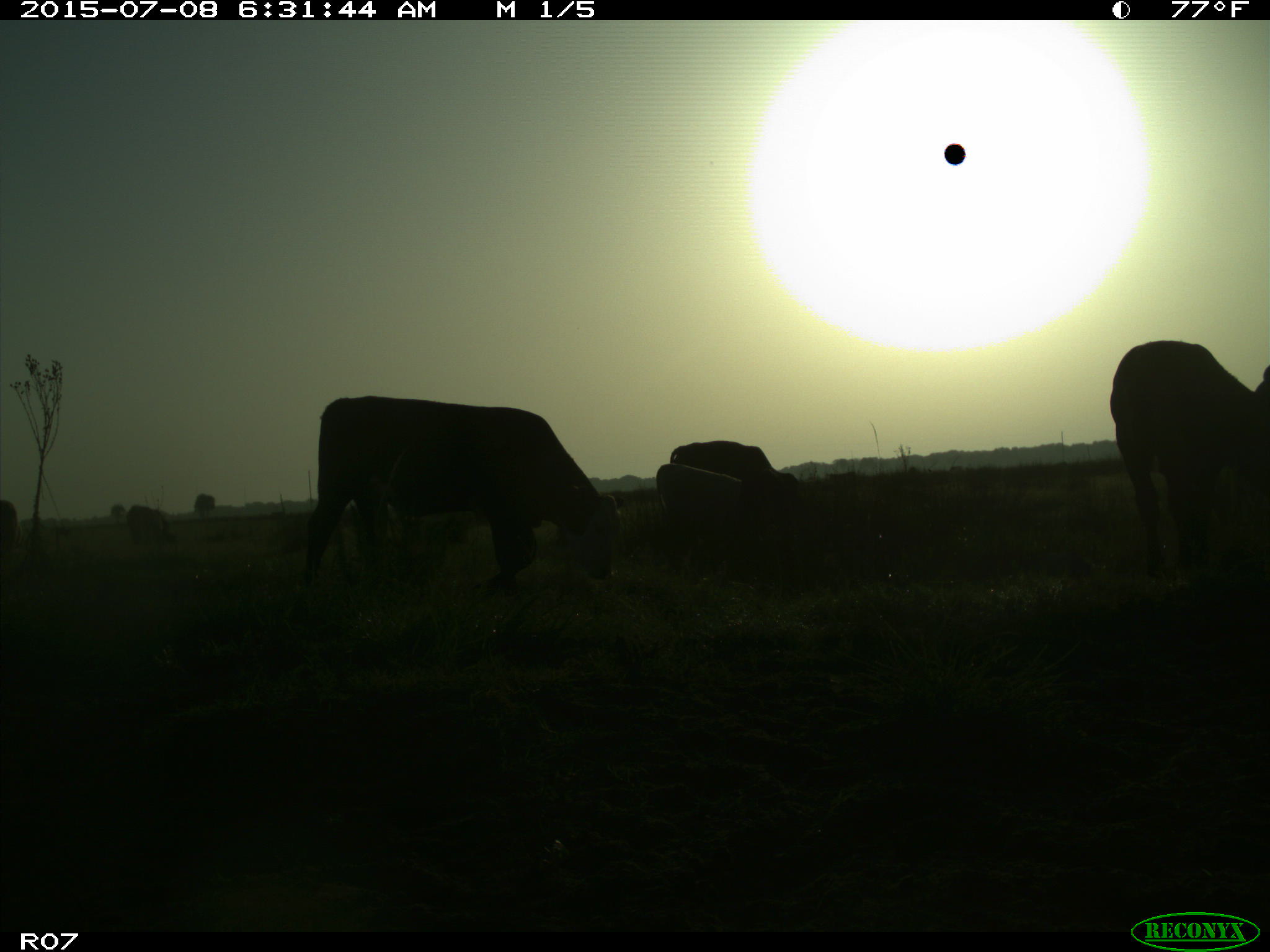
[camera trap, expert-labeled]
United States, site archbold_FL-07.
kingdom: Animalia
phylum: Chordata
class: Mammalia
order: Artiodactyla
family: Bovidae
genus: Bos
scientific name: Bos taurus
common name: domestic cow